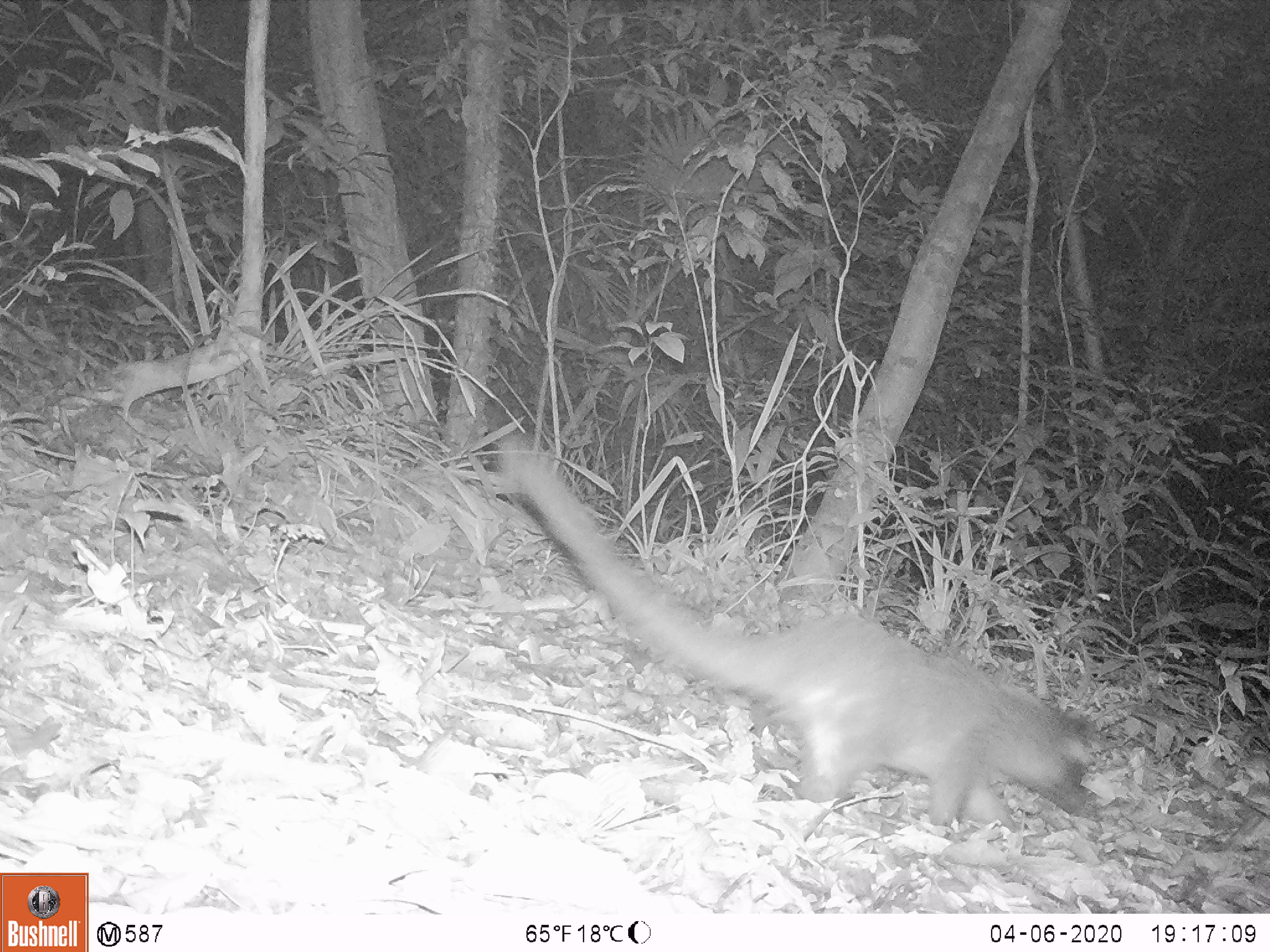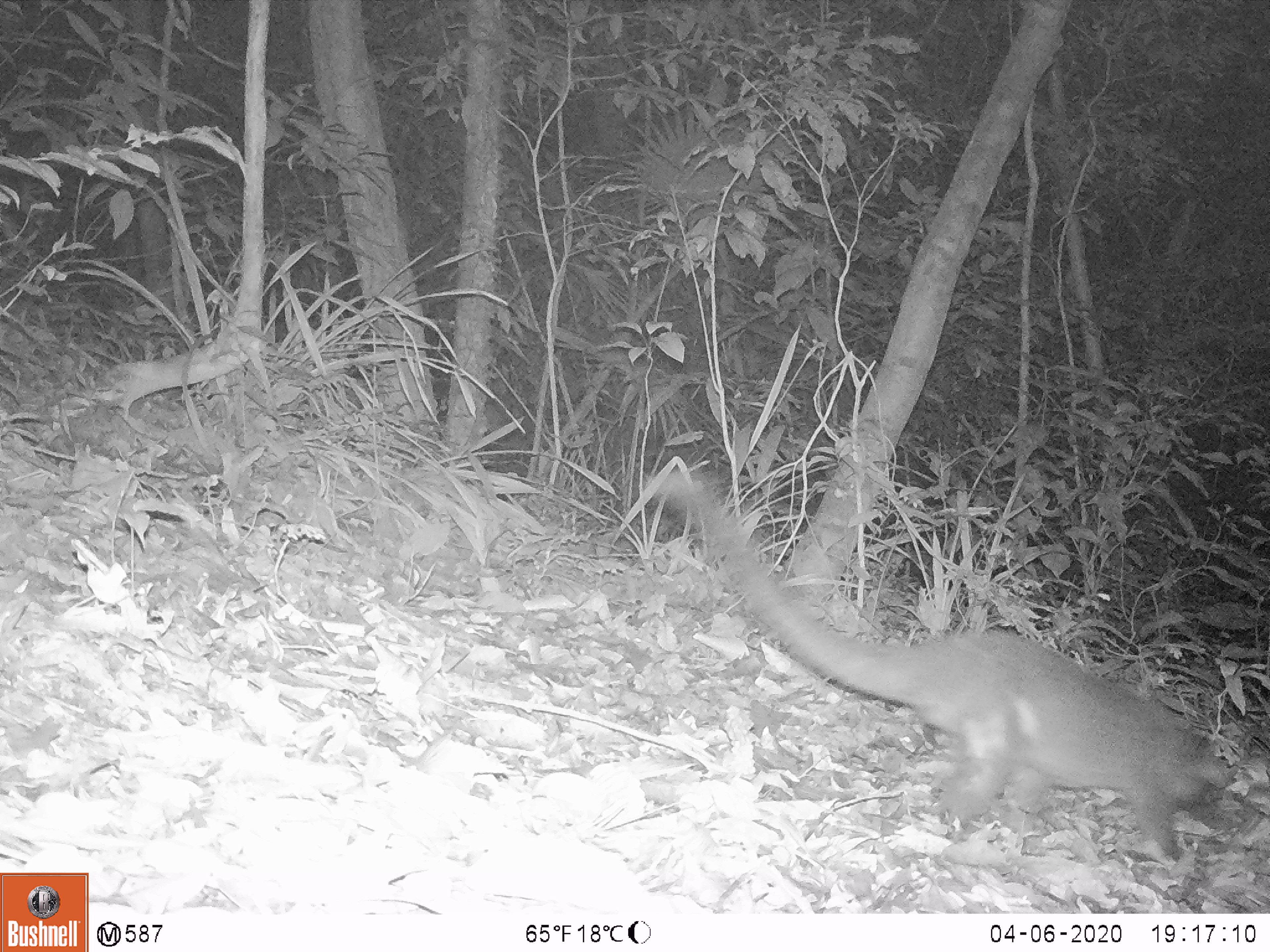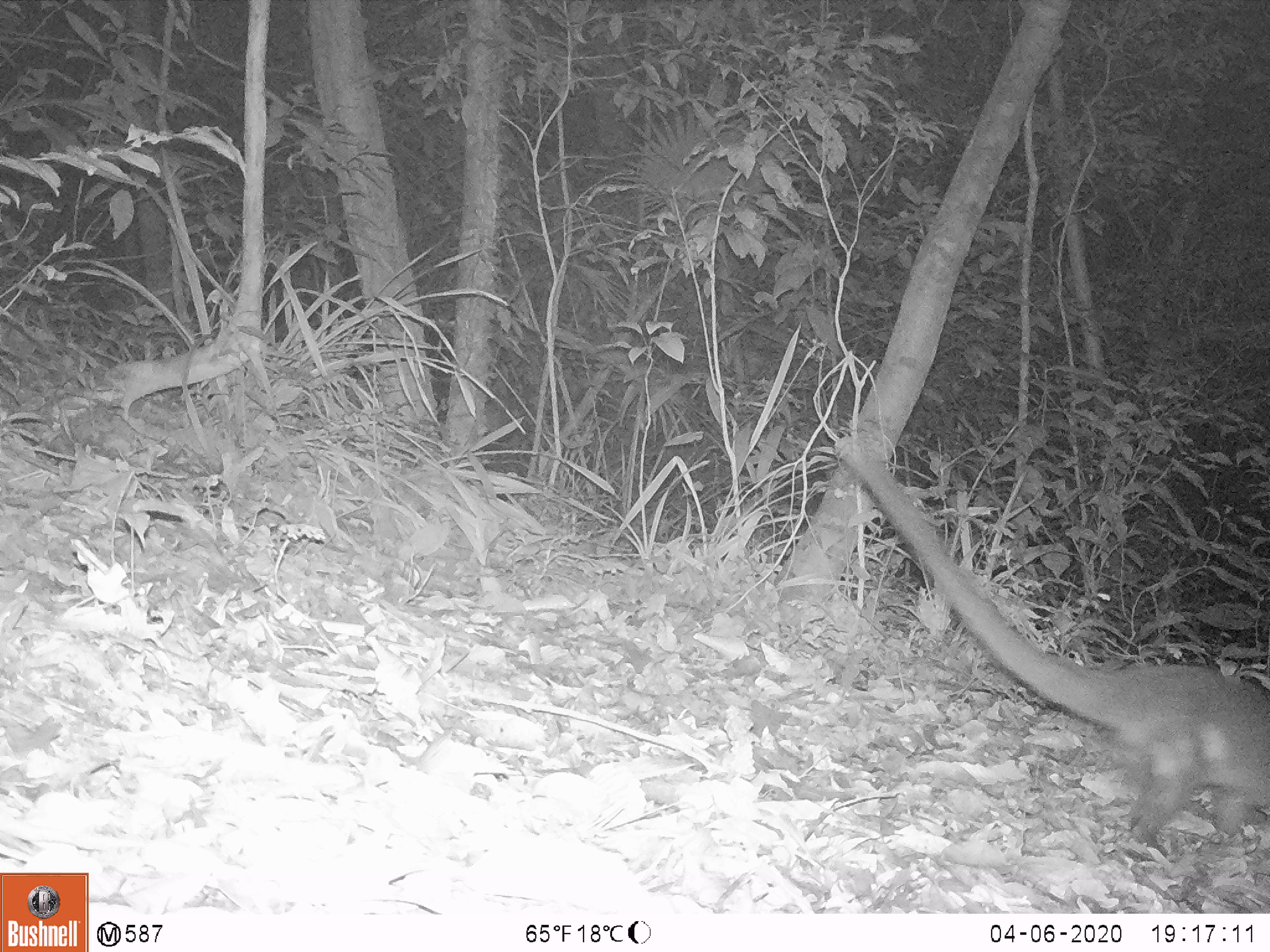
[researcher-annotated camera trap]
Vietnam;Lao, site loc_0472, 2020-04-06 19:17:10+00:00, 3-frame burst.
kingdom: Animalia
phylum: Chordata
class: Mammalia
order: Carnivora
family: Viverridae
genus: Paguma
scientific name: Paguma larvata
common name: masked palm civet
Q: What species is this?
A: Masked palm civet (Paguma larvata).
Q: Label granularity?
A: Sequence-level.